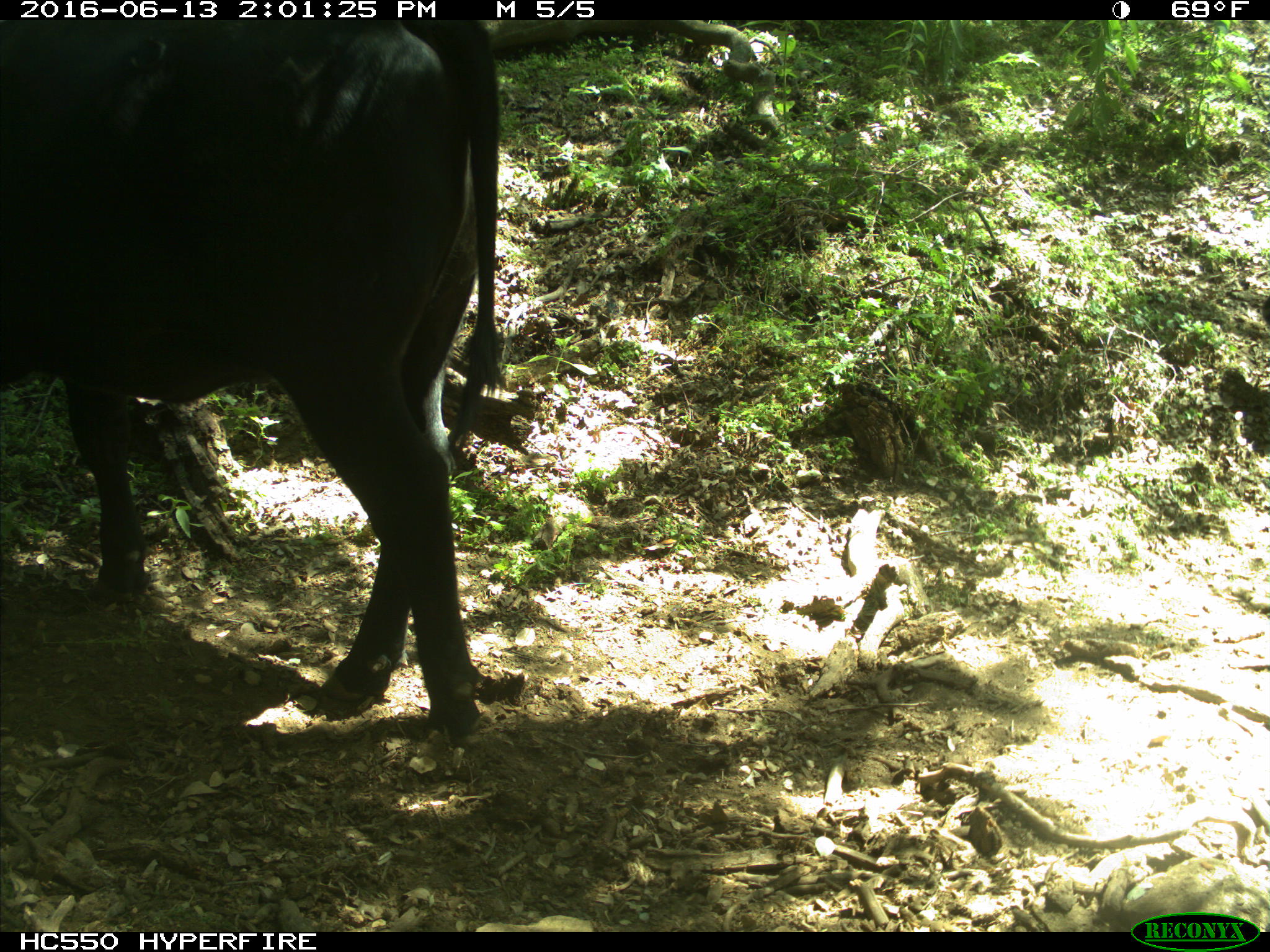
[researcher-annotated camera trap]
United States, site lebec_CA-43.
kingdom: Animalia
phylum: Chordata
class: Mammalia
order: Artiodactyla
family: Bovidae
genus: Bos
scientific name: Bos taurus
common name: domestic cow